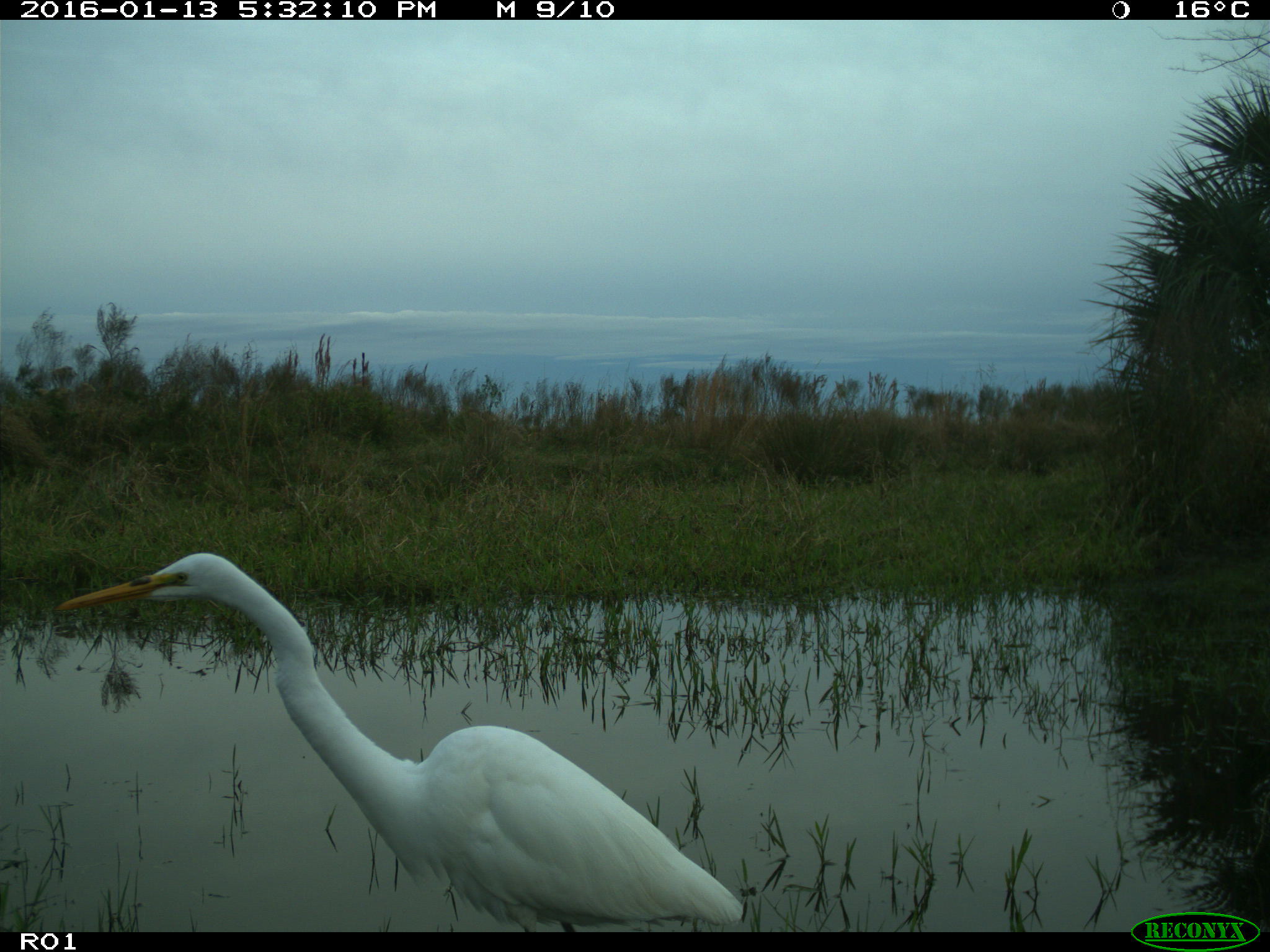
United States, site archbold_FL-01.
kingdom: Animalia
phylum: Chordata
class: Aves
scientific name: Aves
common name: birds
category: unidentified bird